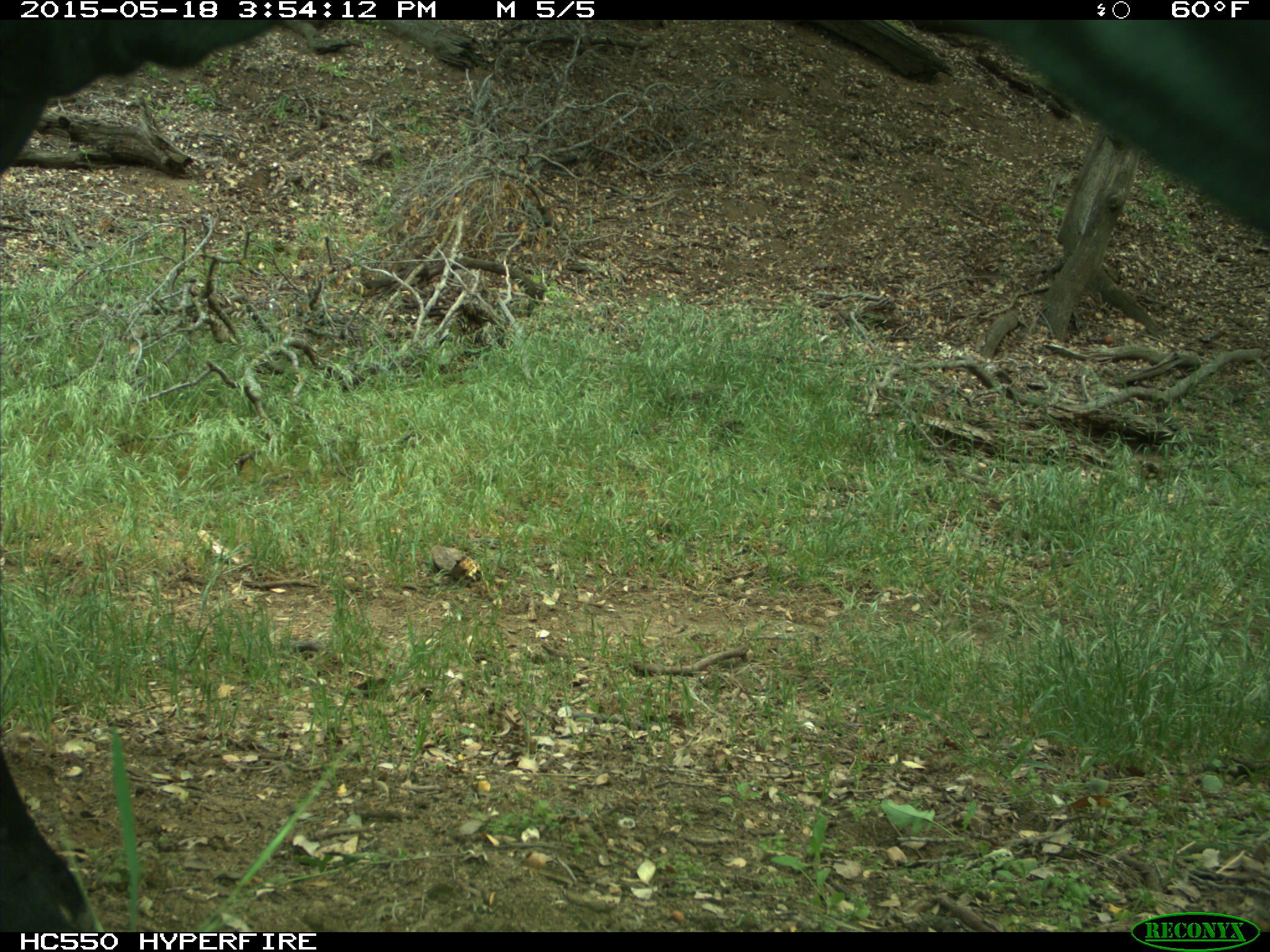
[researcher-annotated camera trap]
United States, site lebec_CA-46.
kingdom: Animalia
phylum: Chordata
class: Mammalia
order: Artiodactyla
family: Bovidae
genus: Bos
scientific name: Bos taurus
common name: domestic cow